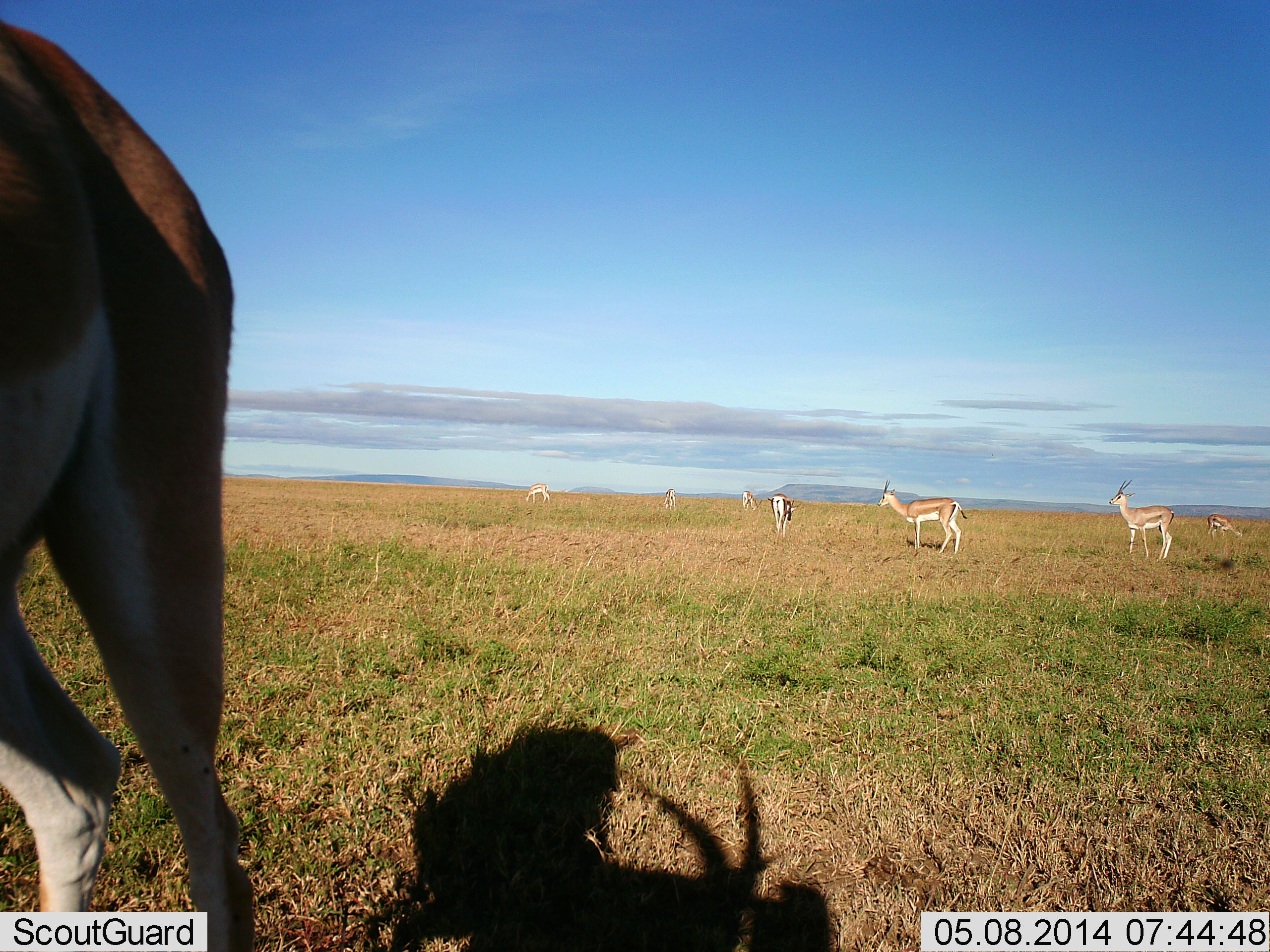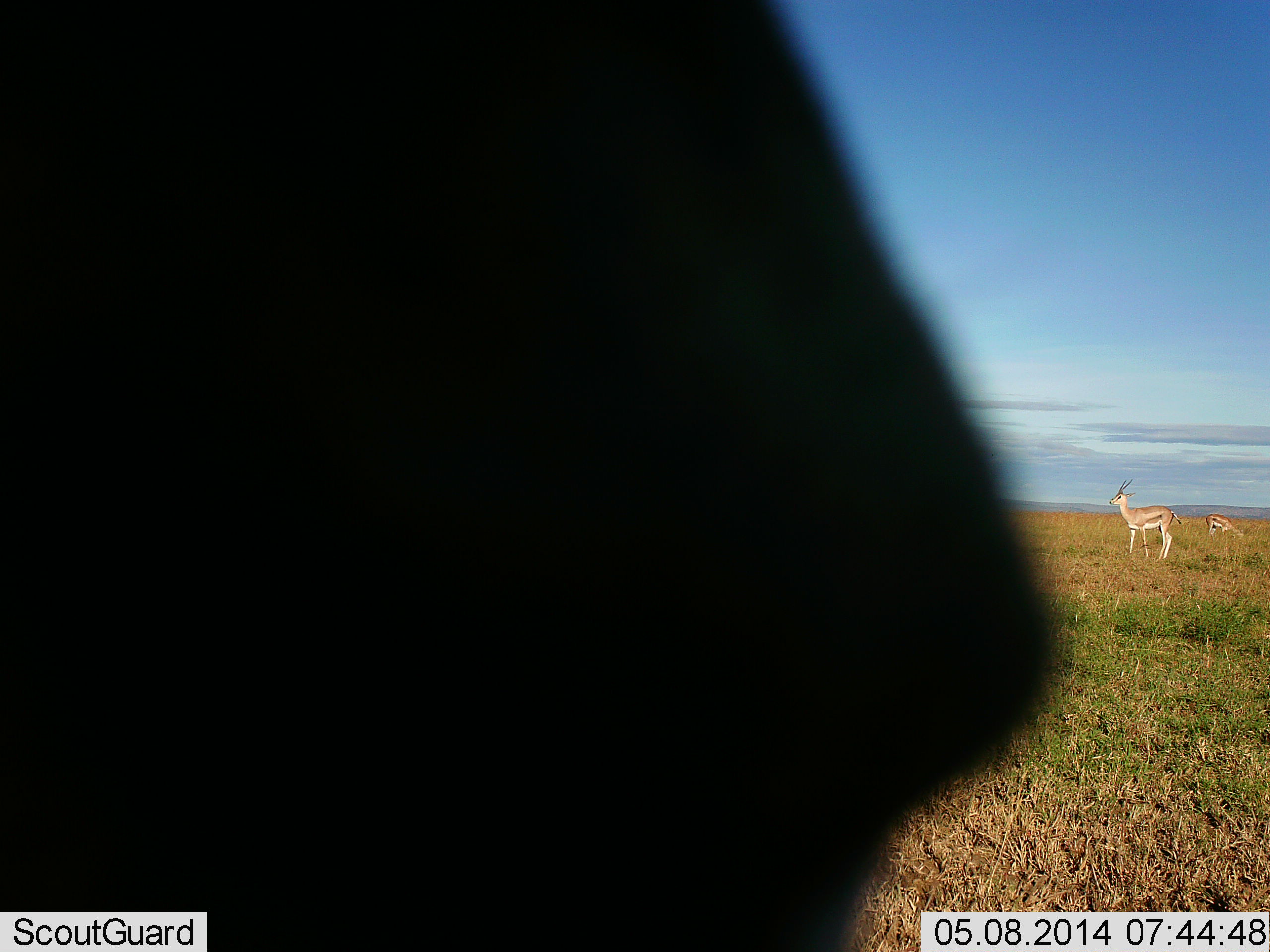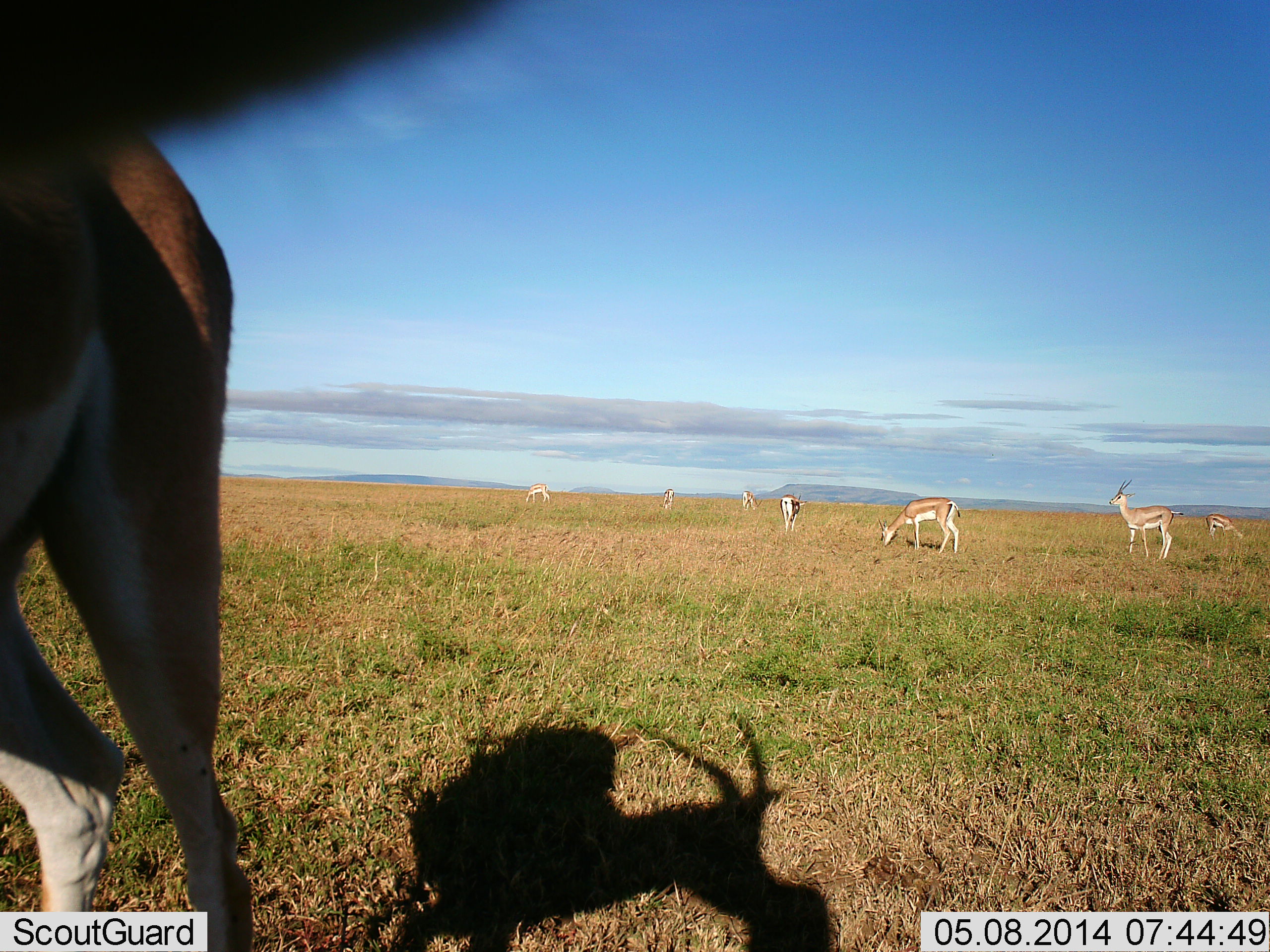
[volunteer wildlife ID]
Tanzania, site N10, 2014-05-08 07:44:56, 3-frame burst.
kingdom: Animalia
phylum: Chordata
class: Mammalia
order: Artiodactyla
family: Bovidae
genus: Nanger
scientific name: Nanger granti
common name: grant's gazelle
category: gazellegrants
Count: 8.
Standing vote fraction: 90%.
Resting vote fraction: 10%.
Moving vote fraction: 30%.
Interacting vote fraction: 0%.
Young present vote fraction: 0%.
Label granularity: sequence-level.